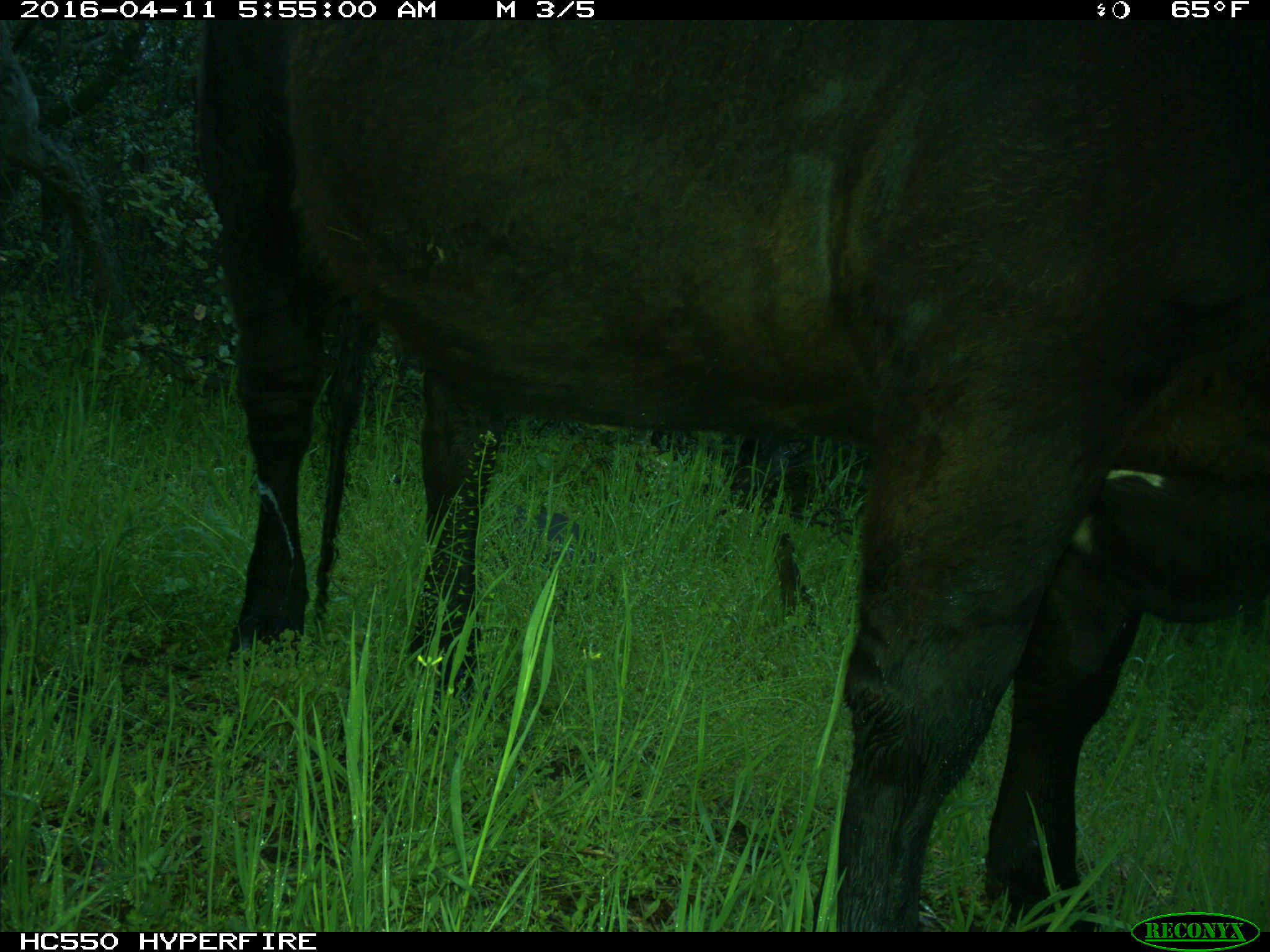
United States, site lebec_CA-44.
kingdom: Animalia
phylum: Chordata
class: Mammalia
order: Artiodactyla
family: Bovidae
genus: Bos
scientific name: Bos taurus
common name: domestic cow